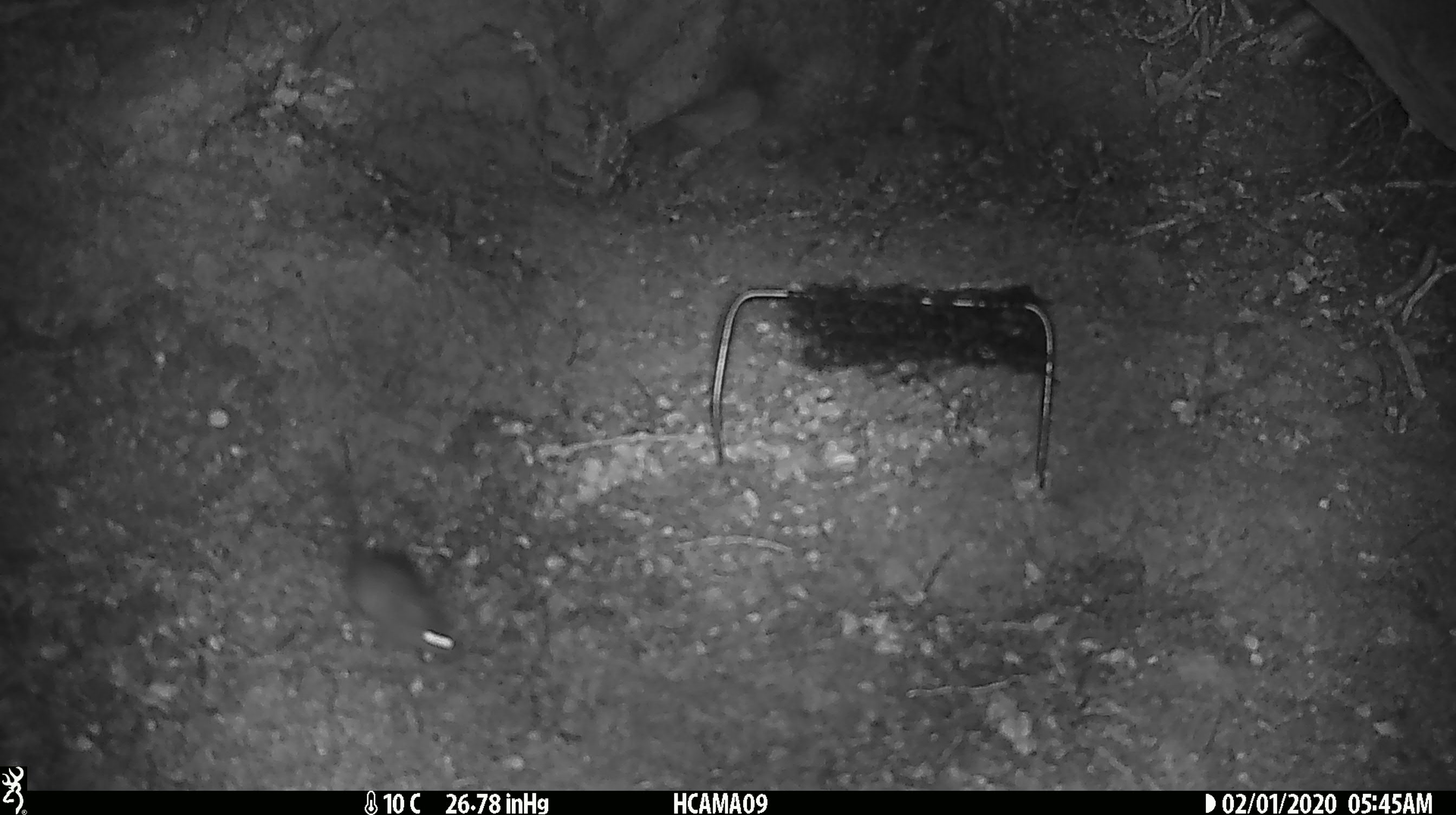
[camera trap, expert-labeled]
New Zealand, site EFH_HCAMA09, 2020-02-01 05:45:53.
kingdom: Animalia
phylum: Chordata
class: Mammalia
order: Rodentia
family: Muridae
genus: Mus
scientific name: Mus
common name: mouse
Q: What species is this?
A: Mouse (Mus).